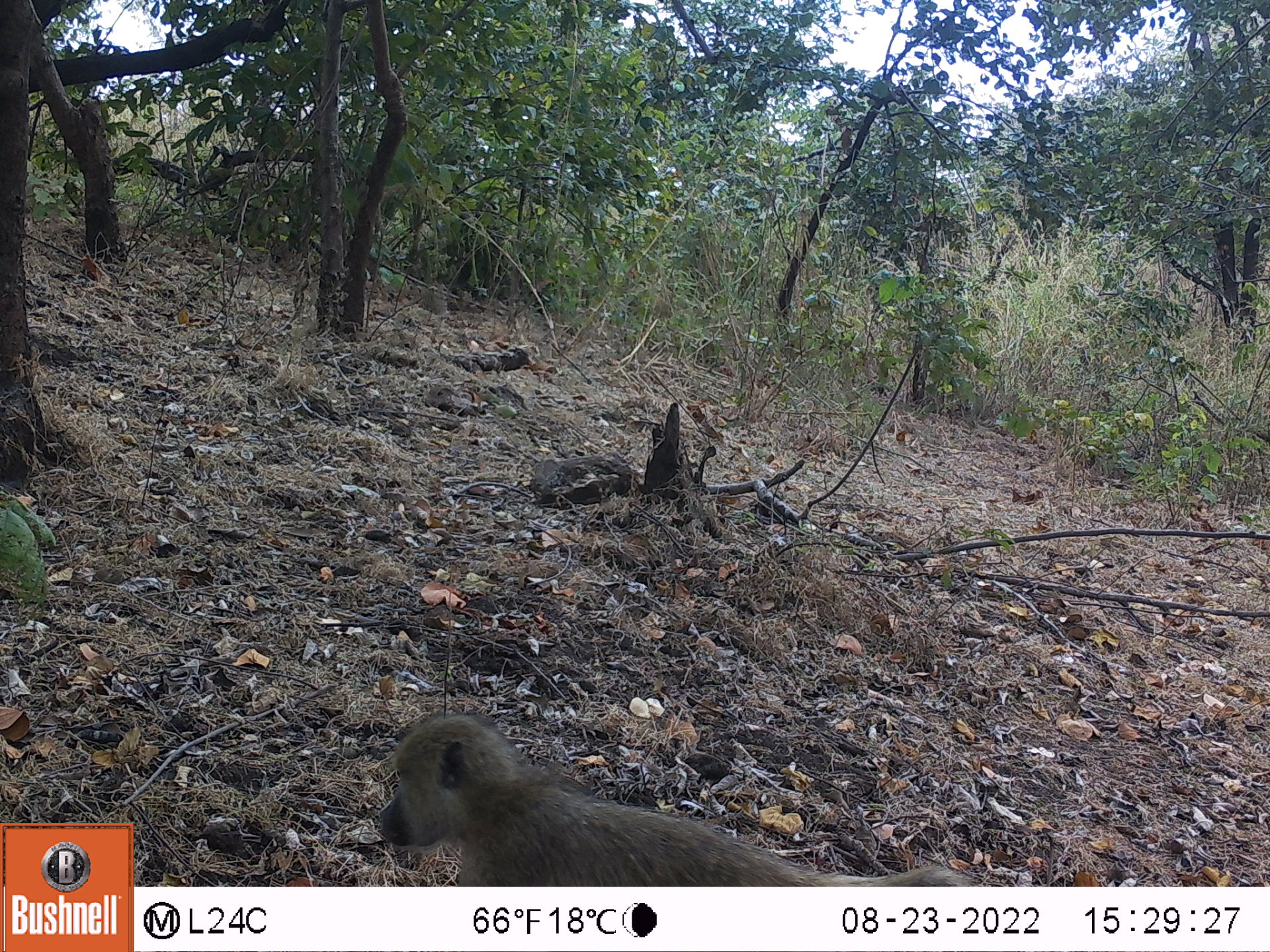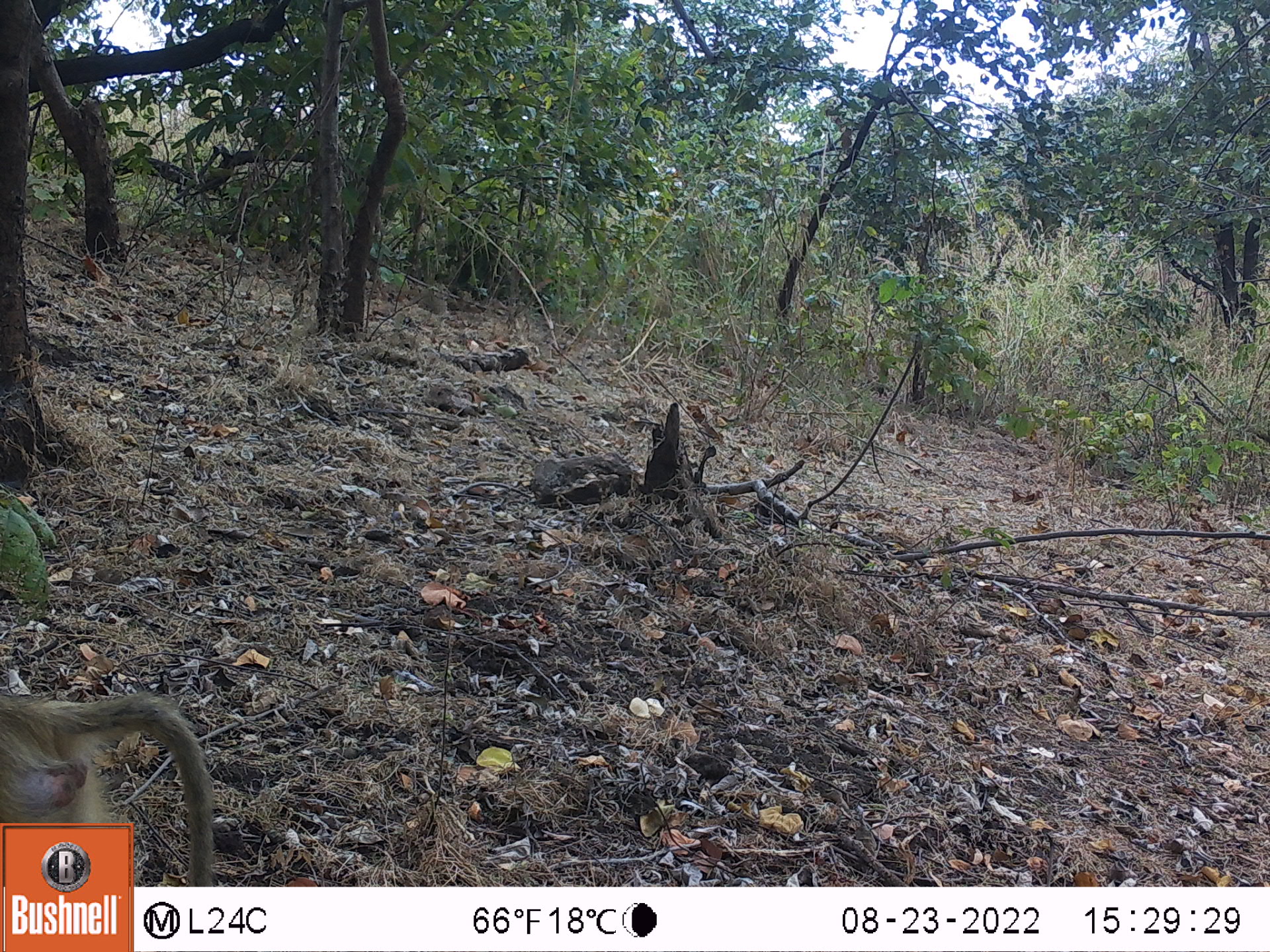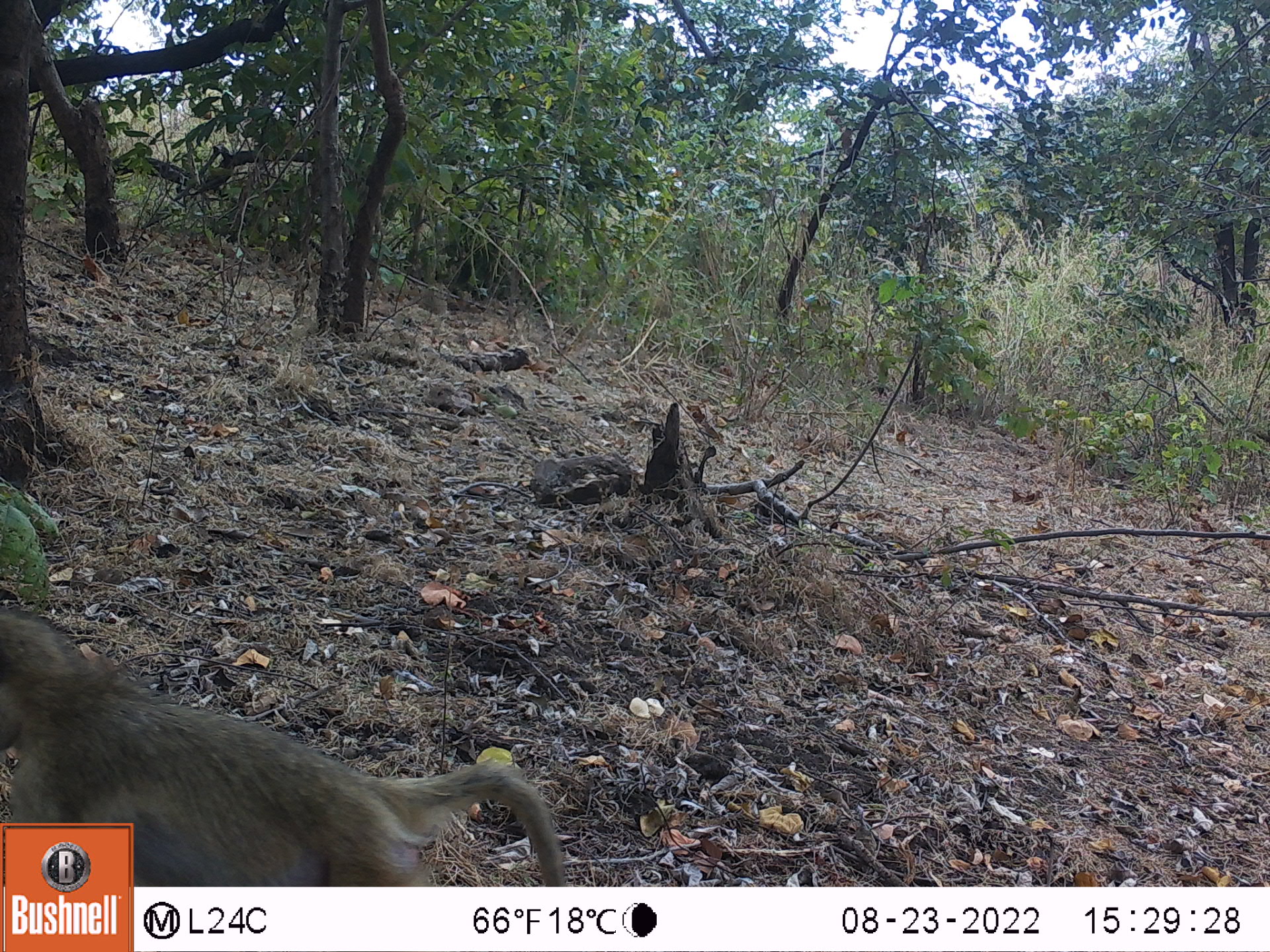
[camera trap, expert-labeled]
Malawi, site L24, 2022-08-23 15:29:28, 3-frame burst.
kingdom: Animalia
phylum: Chordata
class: Mammalia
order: Primates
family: Cercopithecidae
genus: Papio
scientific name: Papio cynocephalus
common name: yellow baboon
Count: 1.